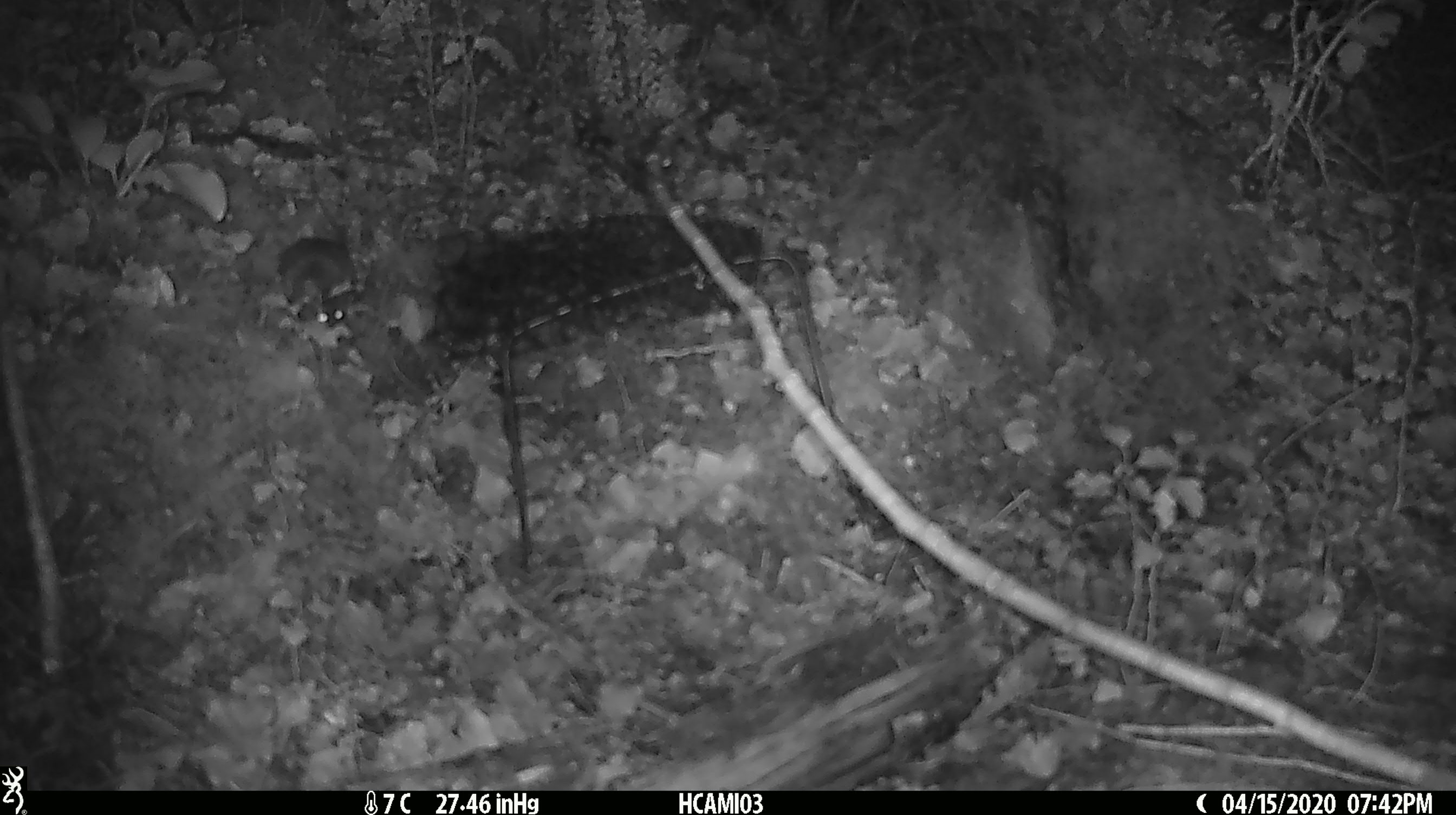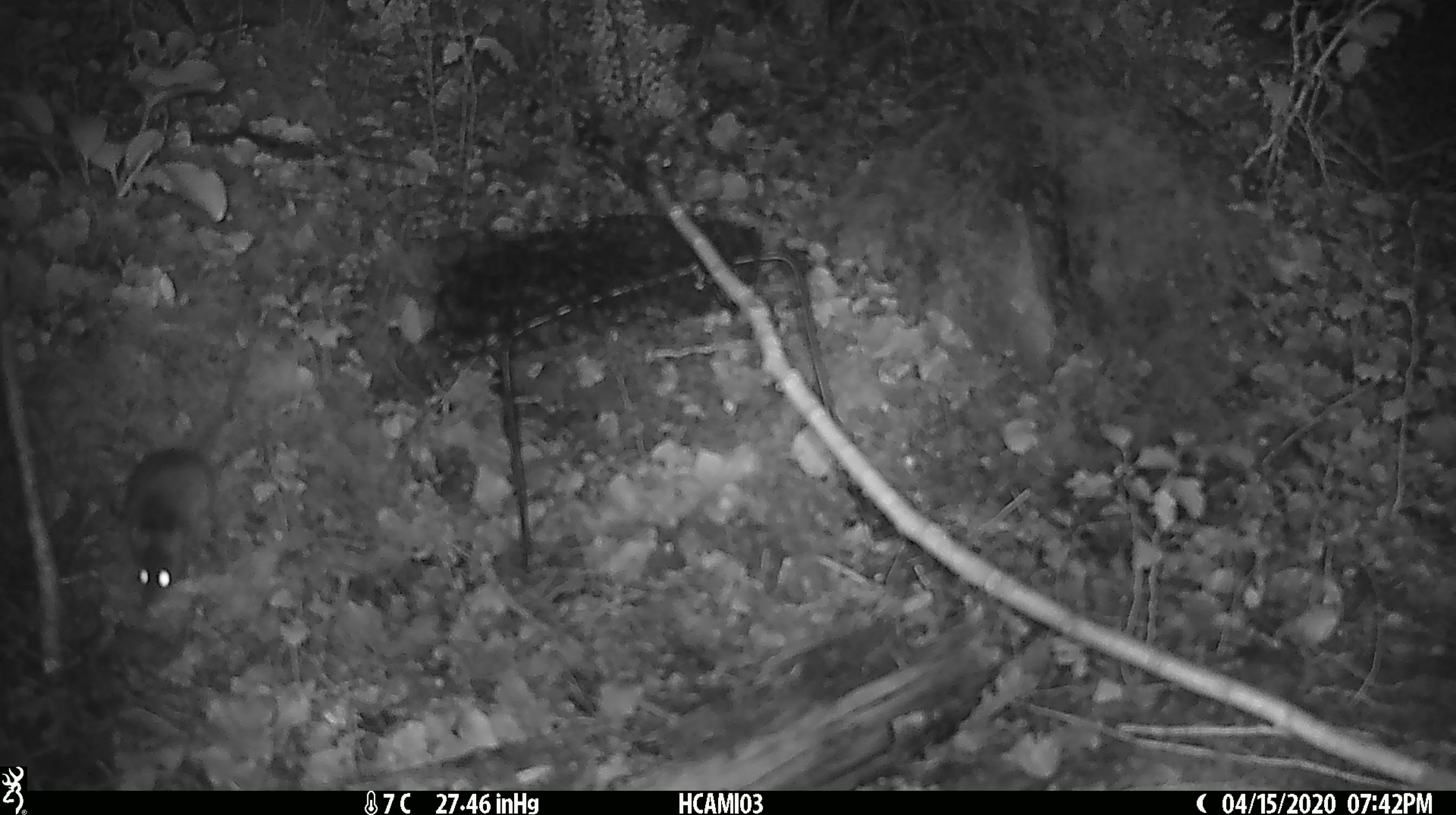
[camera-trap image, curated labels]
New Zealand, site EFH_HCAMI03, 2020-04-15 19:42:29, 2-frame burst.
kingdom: Animalia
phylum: Chordata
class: Mammalia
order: Rodentia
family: Muridae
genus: Mus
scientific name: Mus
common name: mouse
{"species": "mouse (Mus)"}